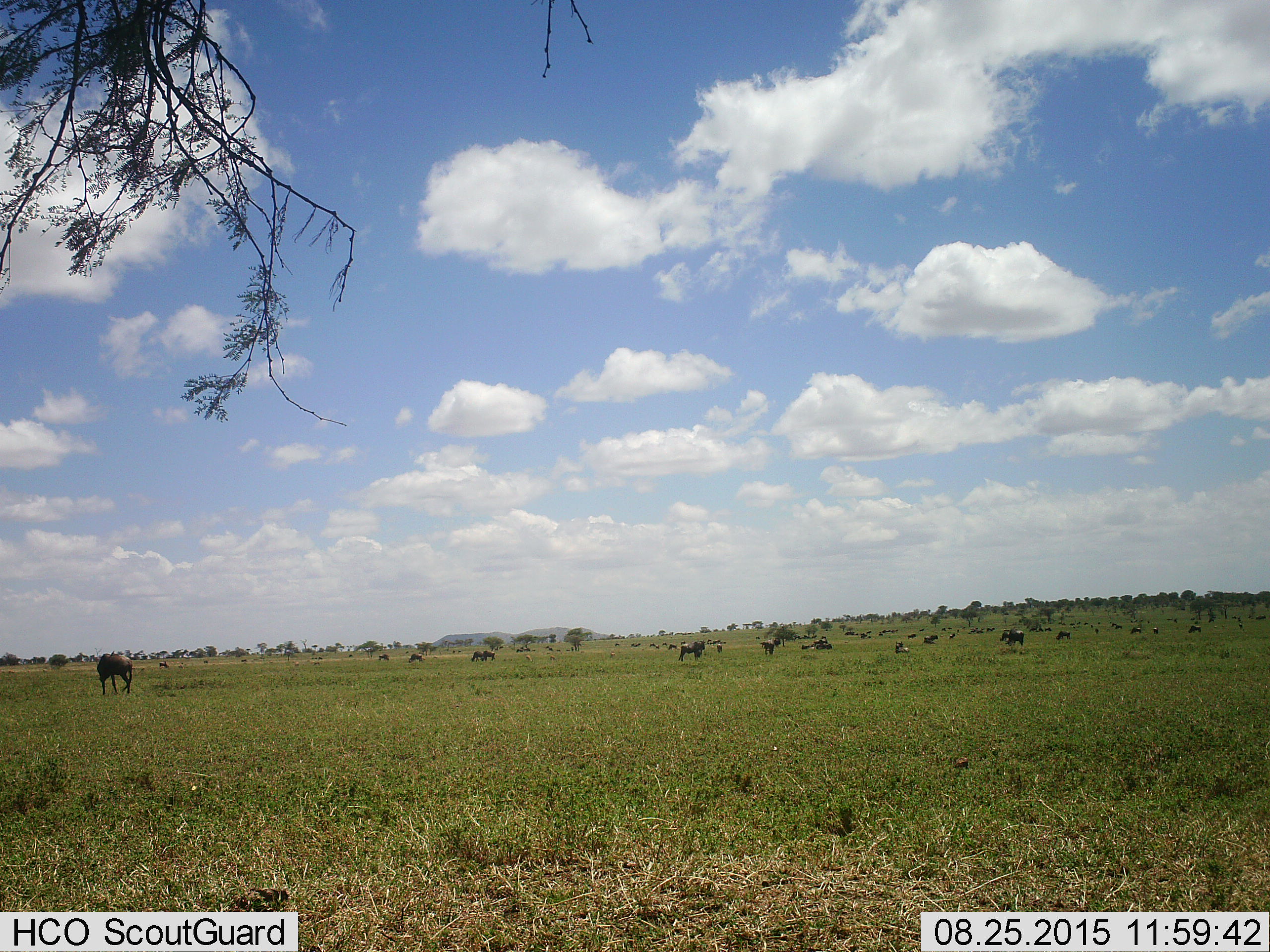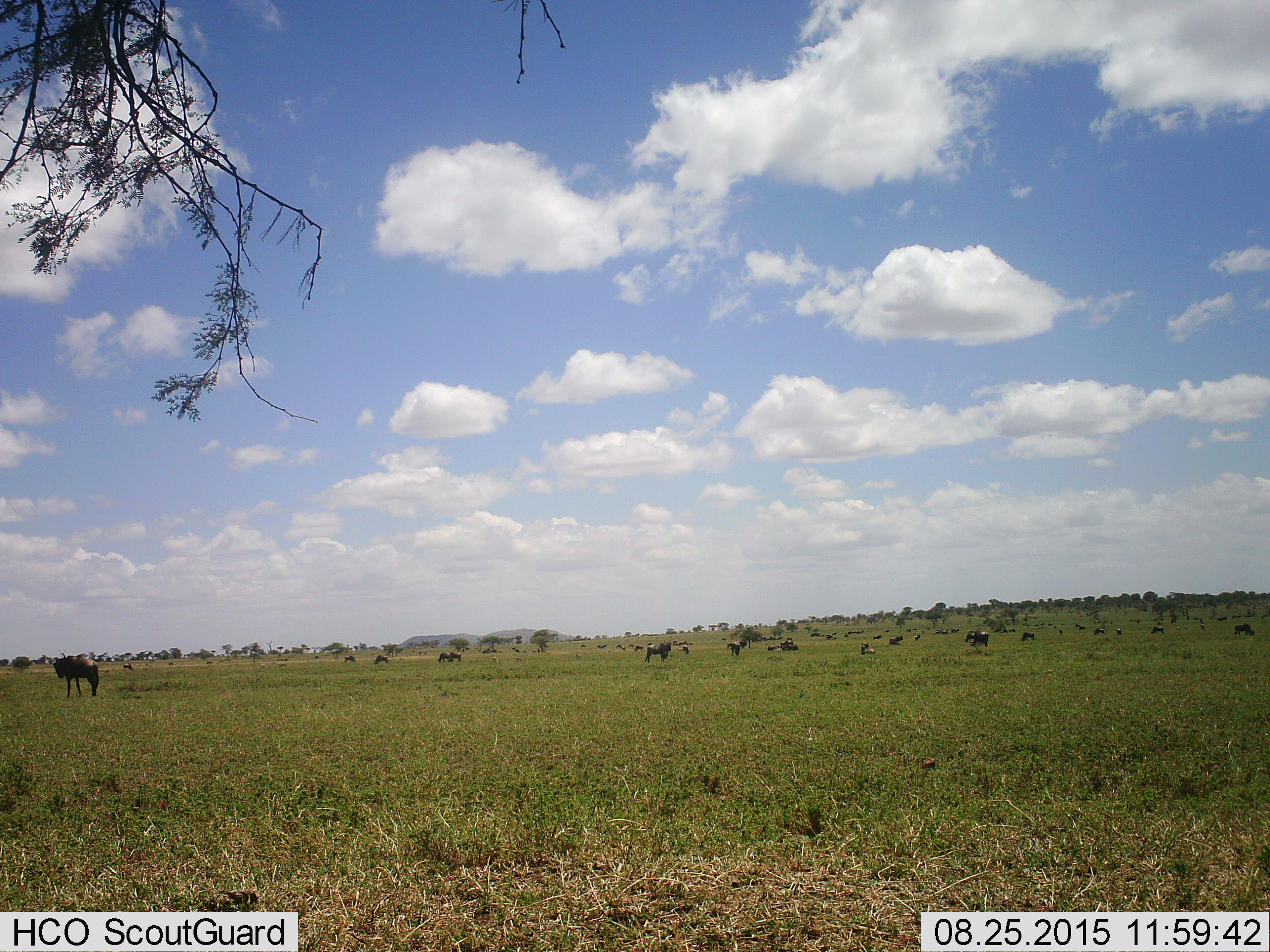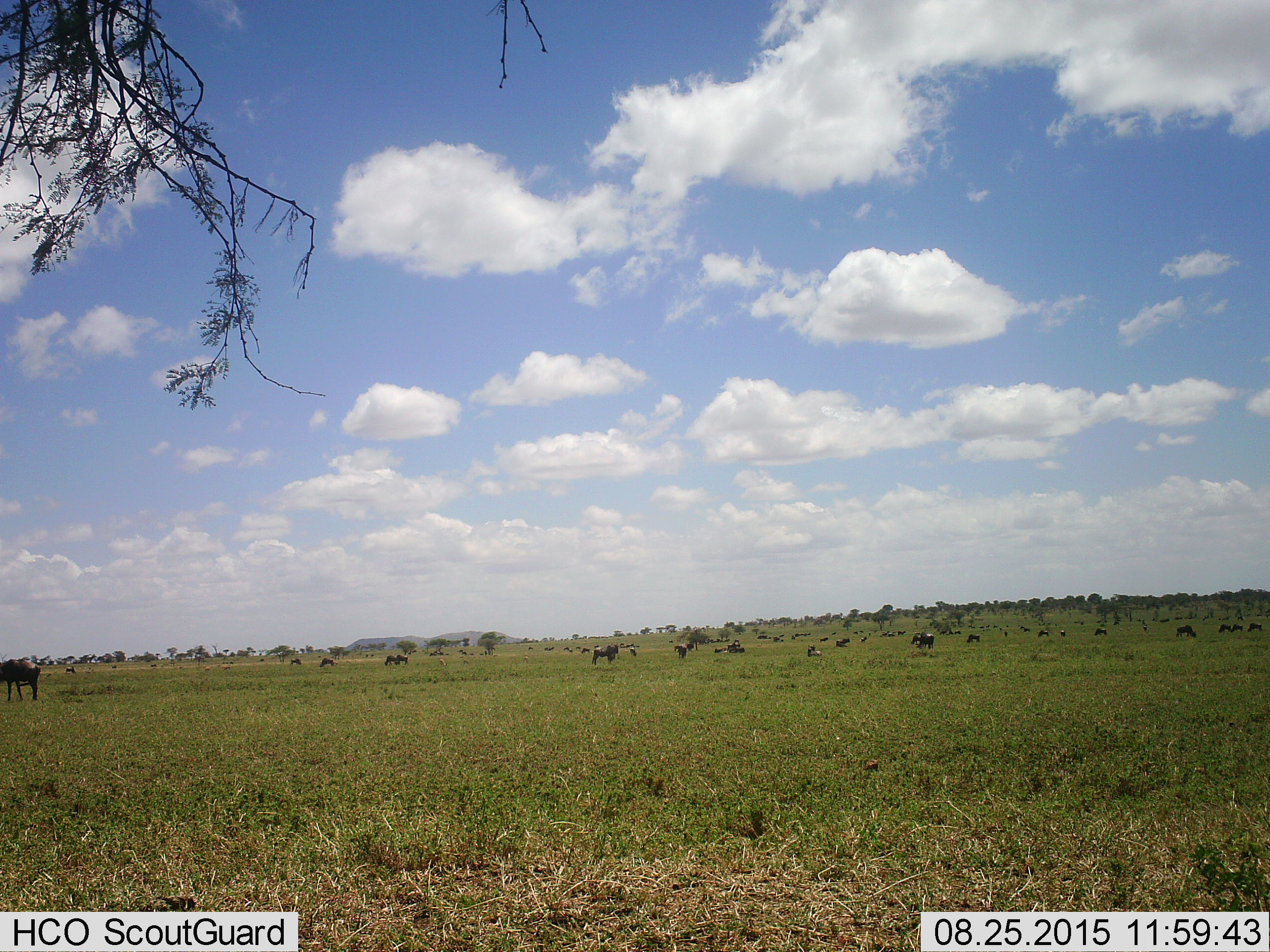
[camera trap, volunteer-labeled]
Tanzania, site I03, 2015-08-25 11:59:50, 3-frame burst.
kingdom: Animalia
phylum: Chordata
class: Mammalia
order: Artiodactyla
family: Bovidae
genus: Connochaetes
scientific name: Connochaetes taurinus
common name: blue wildebeest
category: wildebeest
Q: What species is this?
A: Wildebeest (blue wildebeest) (Connochaetes taurinus).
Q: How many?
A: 11-50.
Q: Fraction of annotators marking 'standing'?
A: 82%.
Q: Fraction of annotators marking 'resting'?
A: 36%.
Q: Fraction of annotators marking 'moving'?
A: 18%.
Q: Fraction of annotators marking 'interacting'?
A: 18%.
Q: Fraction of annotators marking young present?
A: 0%.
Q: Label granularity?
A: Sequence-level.